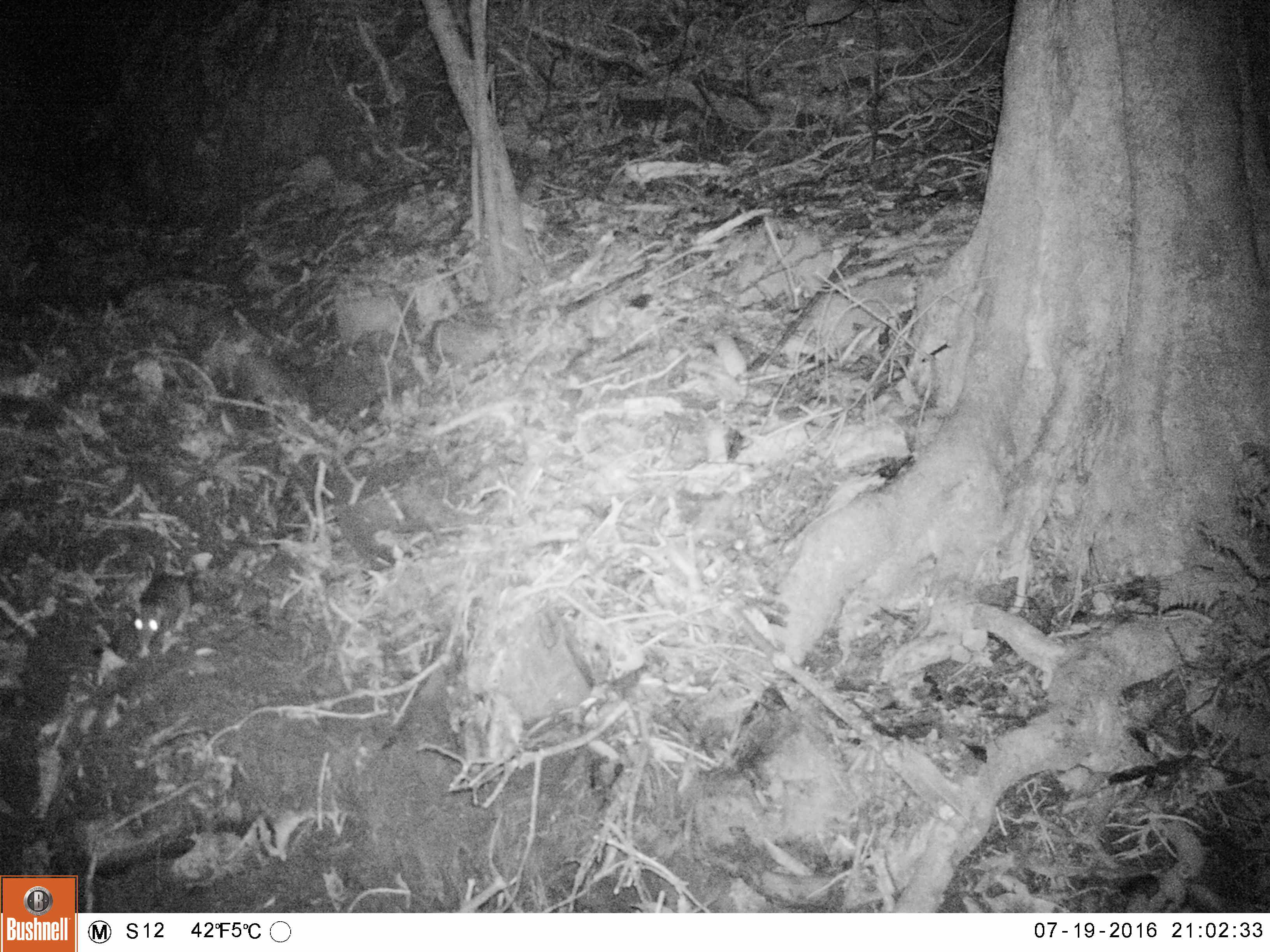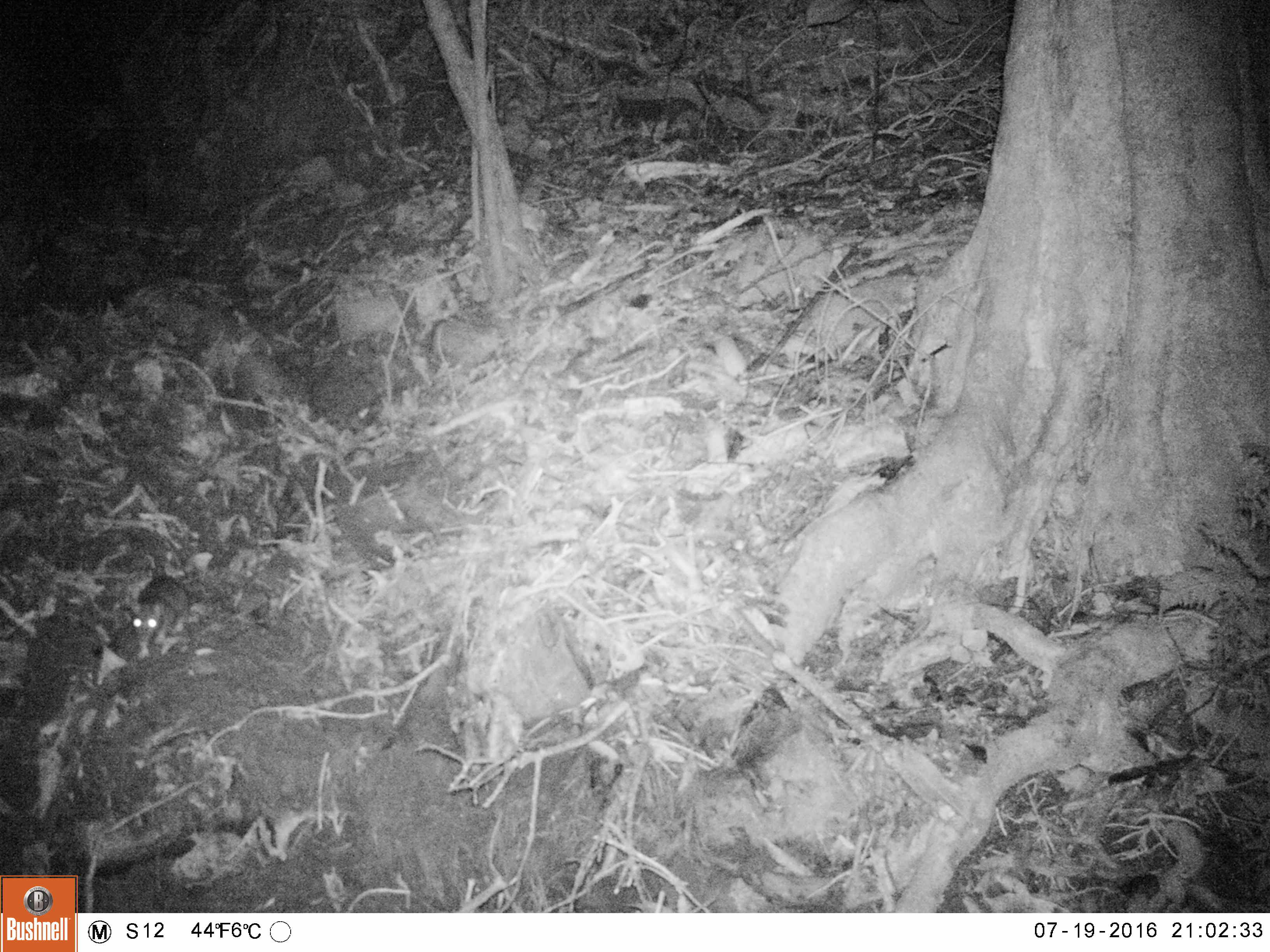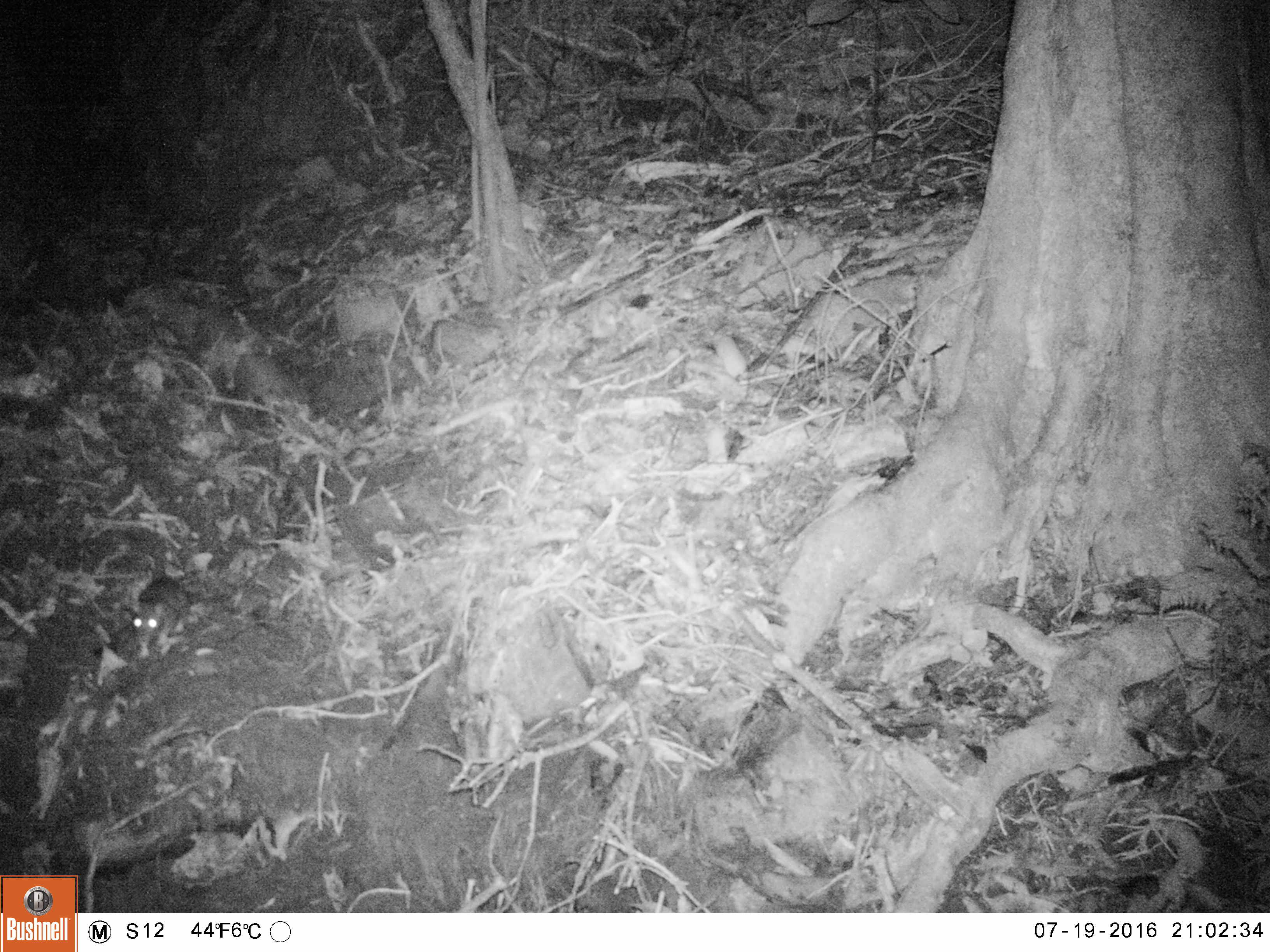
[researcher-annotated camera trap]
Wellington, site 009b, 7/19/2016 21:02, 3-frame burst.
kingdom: Animalia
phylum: Chordata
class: Mammalia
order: Rodentia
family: Muridae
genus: Rattus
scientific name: Rattus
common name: rat